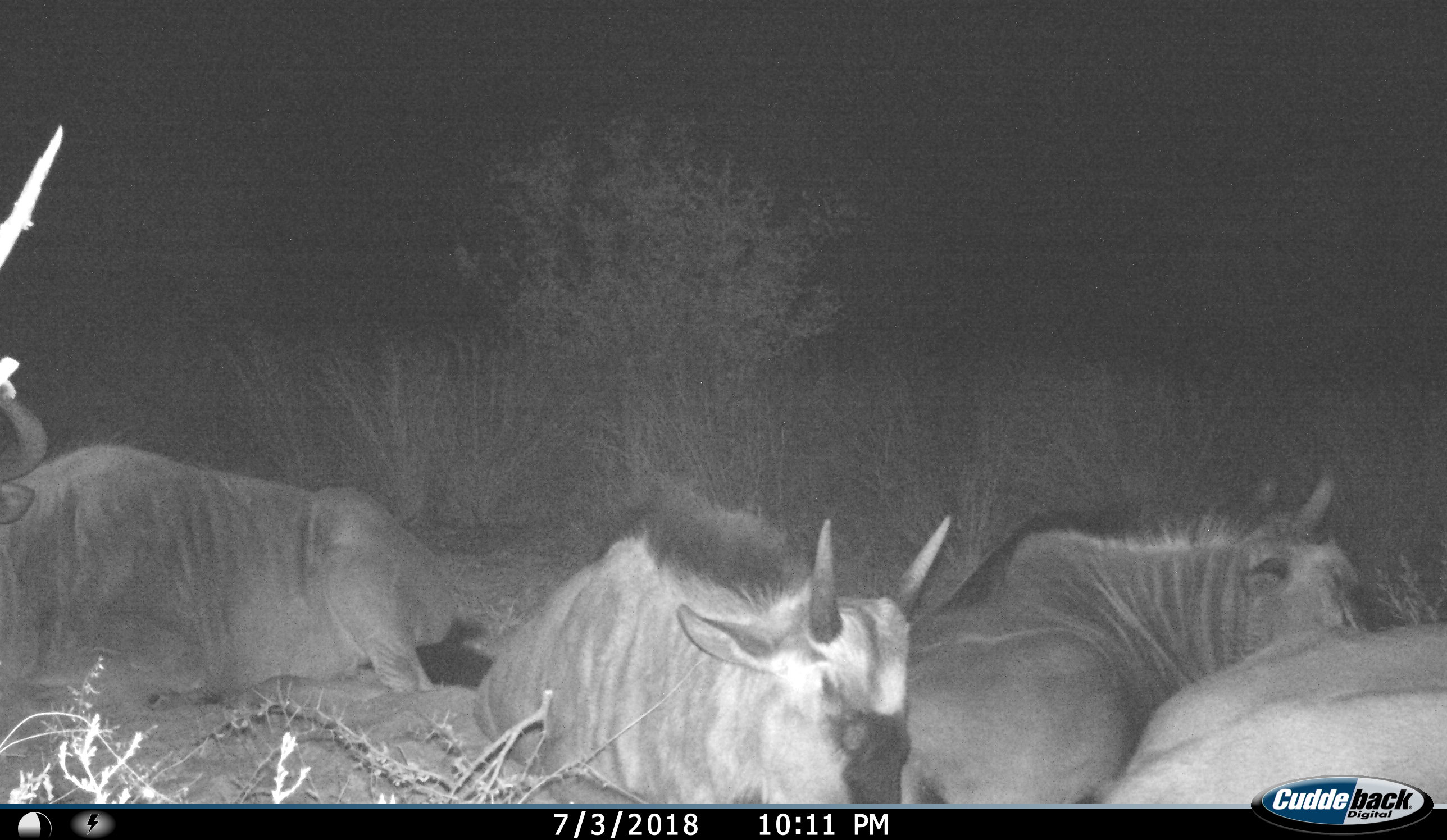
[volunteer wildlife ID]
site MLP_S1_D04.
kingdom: Animalia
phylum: Chordata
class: Mammalia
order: Artiodactyla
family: Bovidae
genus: Connochaetes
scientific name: Connochaetes taurinus taurinus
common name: blue wildebeest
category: wildebeestblue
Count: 4.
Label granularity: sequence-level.